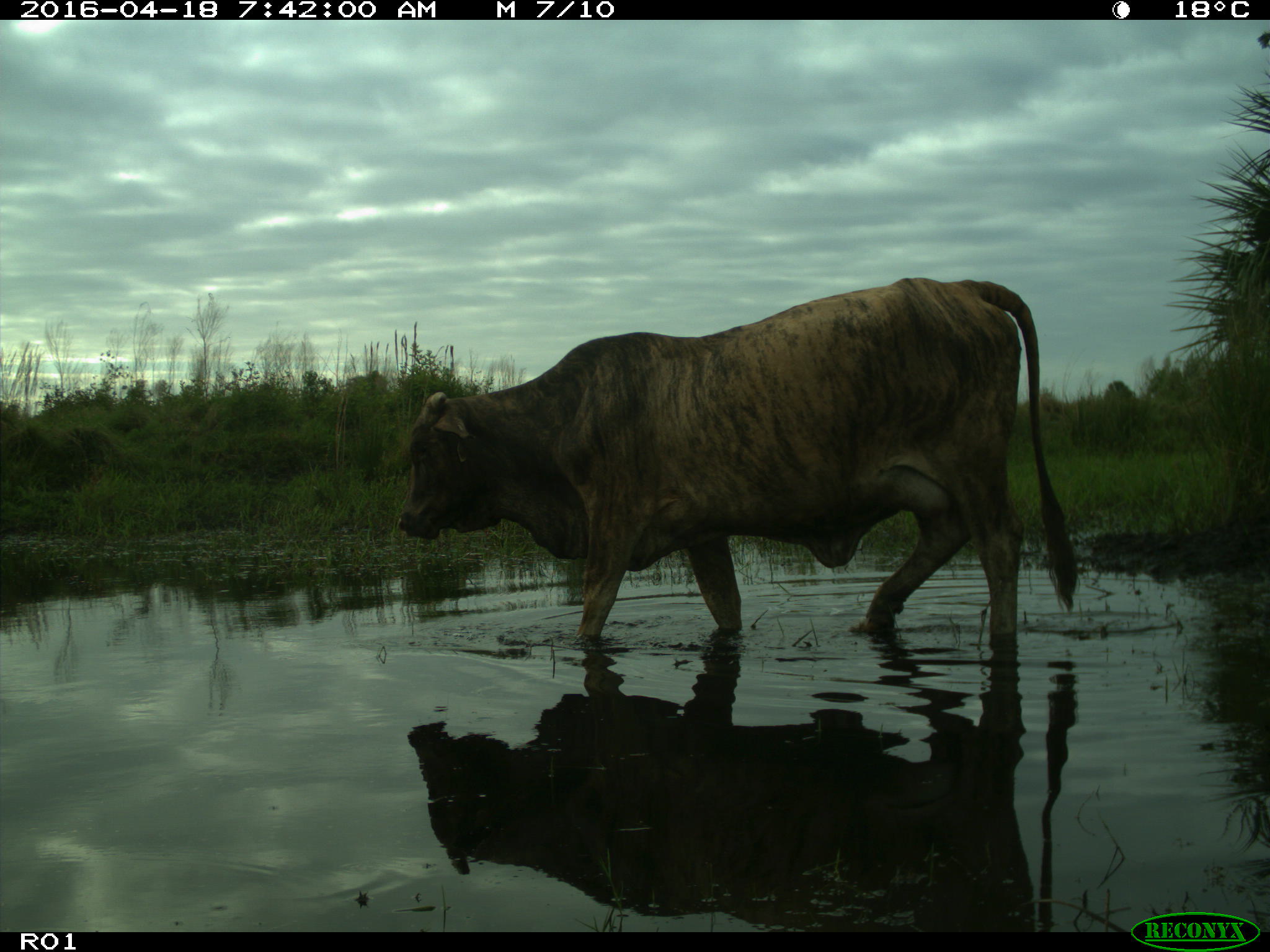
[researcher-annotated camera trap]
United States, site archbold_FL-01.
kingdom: Animalia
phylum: Chordata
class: Mammalia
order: Artiodactyla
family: Bovidae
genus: Bos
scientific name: Bos taurus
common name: domestic cow